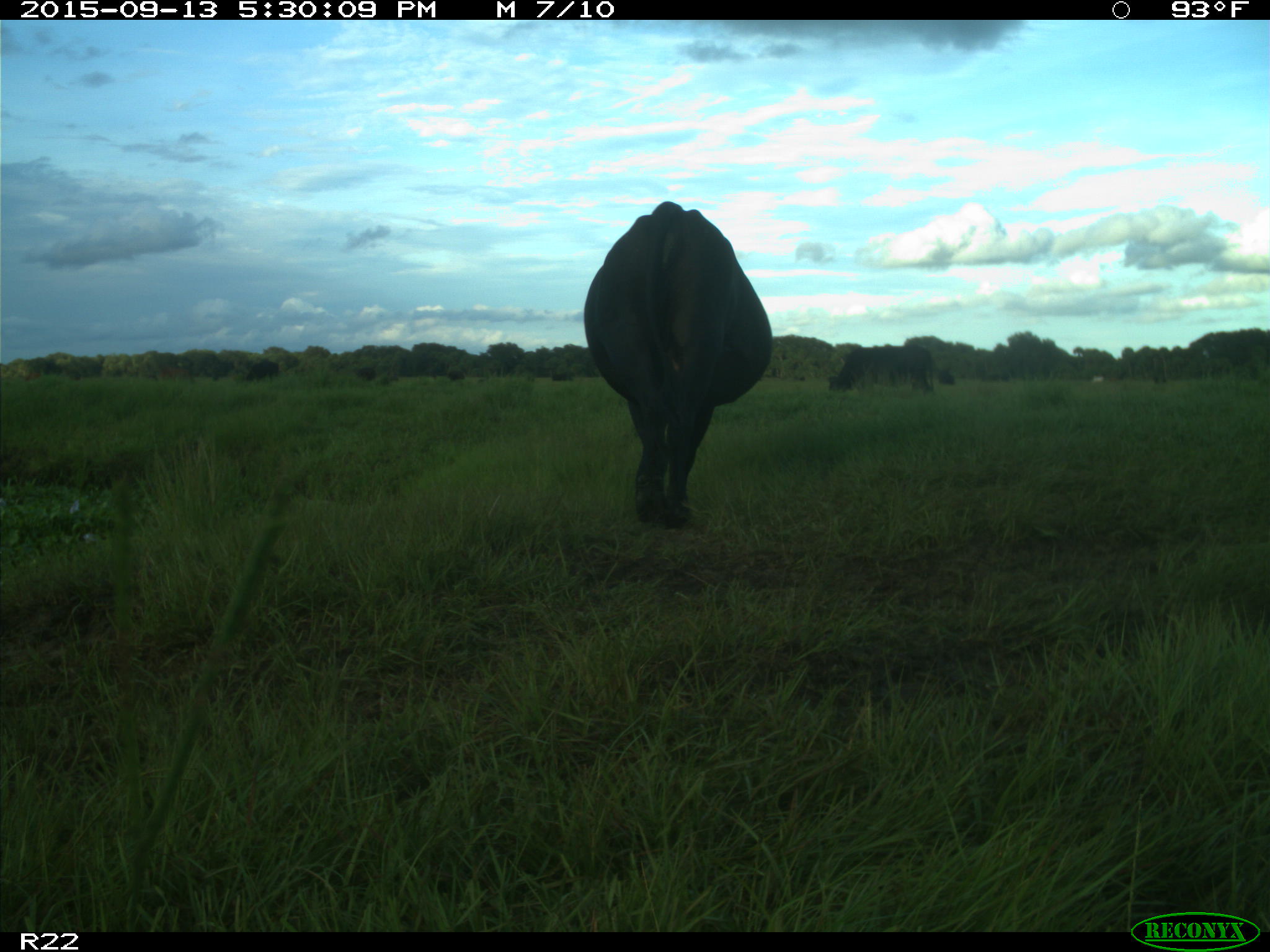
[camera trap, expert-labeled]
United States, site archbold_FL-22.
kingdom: Animalia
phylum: Chordata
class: Mammalia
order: Artiodactyla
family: Bovidae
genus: Bos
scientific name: Bos taurus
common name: domestic cow